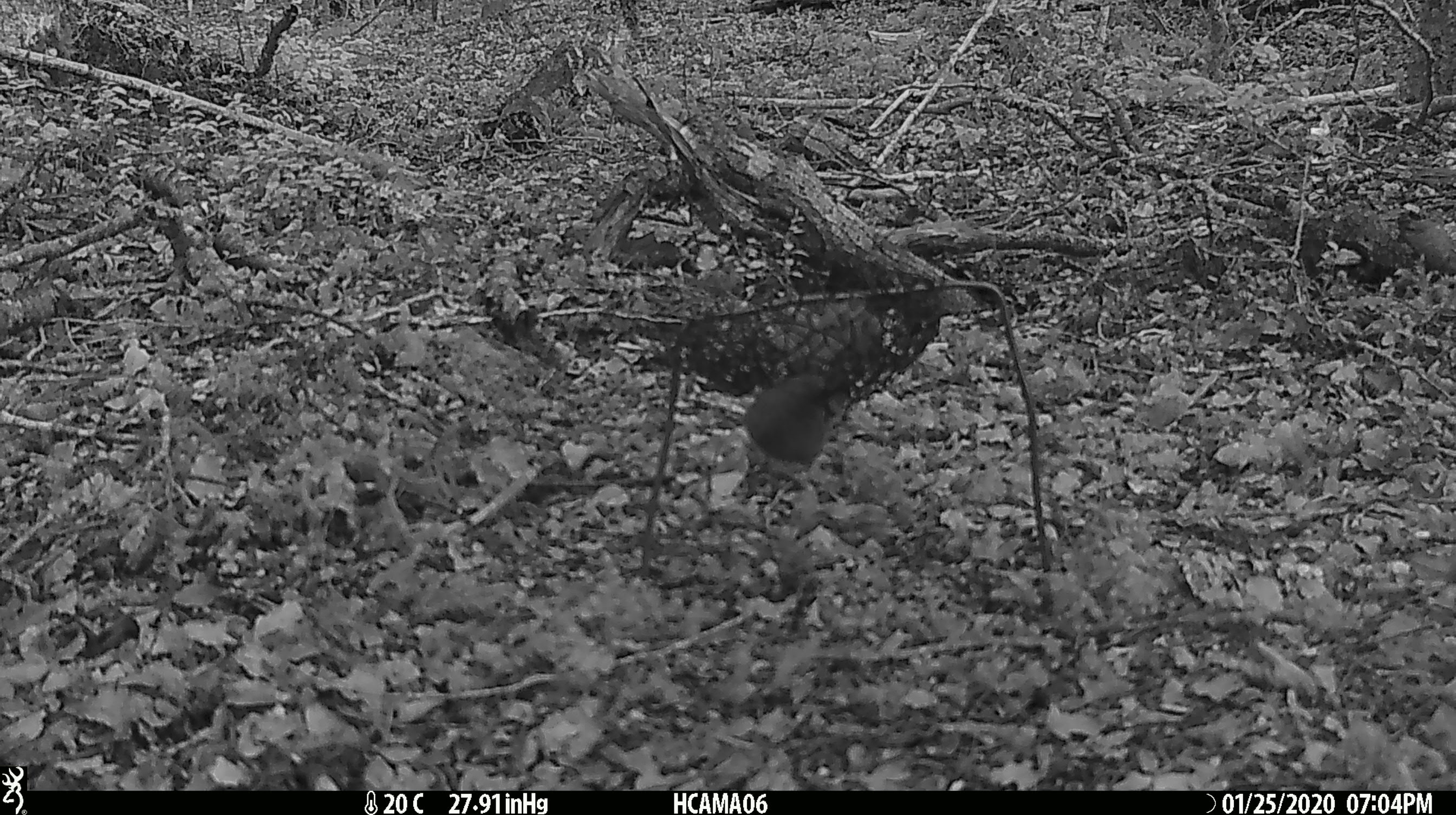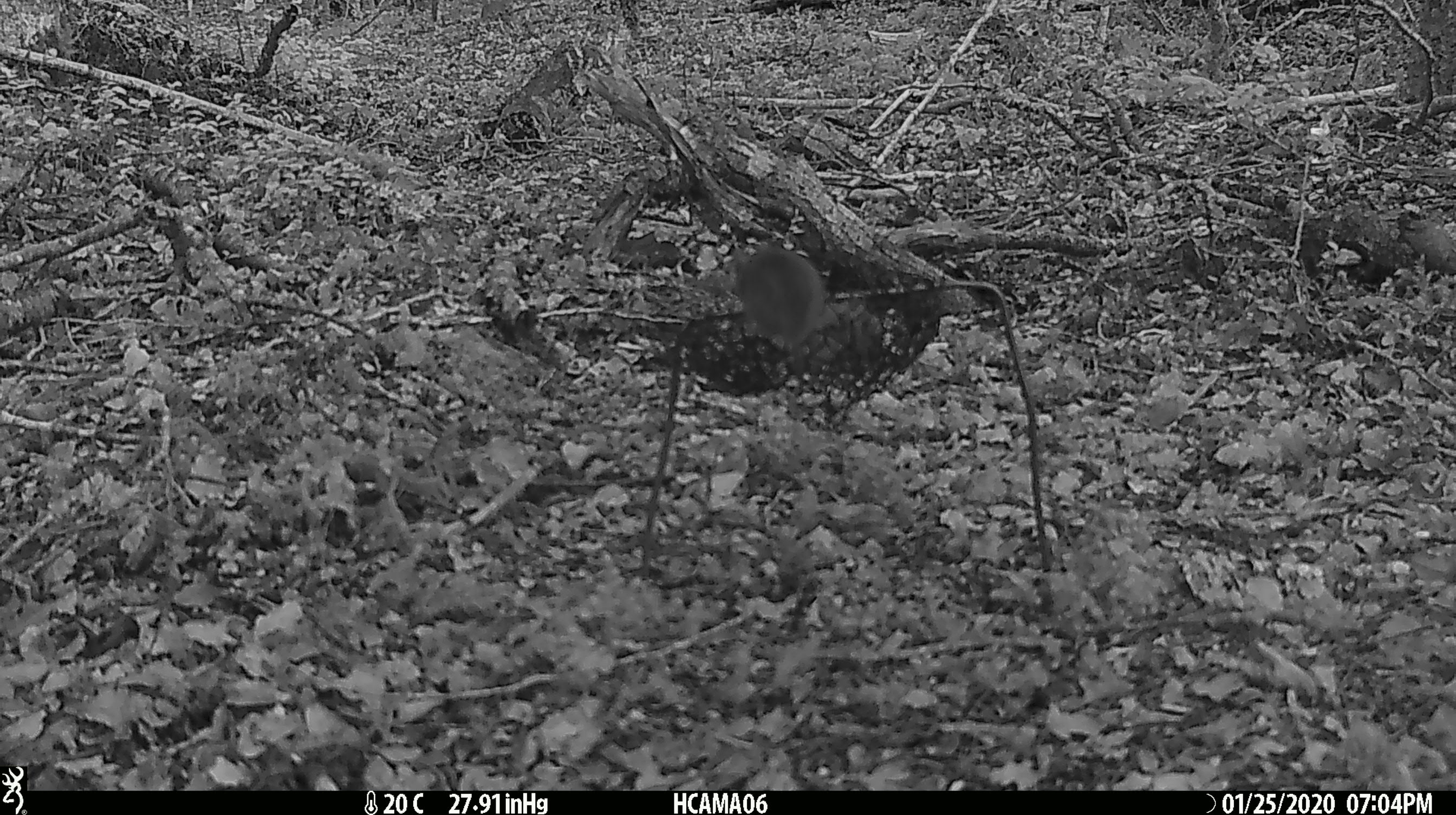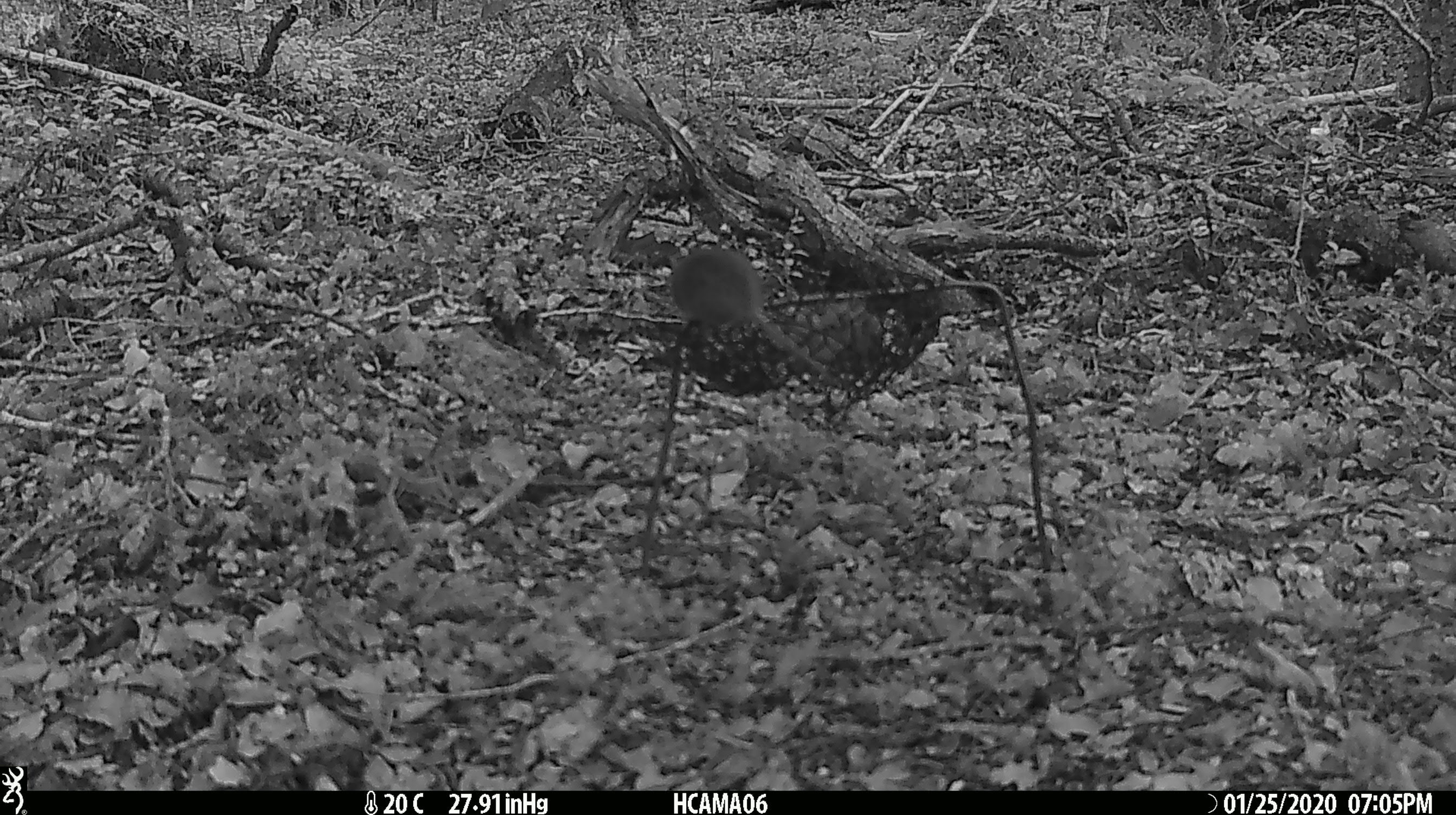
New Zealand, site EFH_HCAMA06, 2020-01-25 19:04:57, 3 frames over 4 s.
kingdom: Animalia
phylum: Chordata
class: Mammalia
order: Rodentia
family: Muridae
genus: Mus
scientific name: Mus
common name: mouse